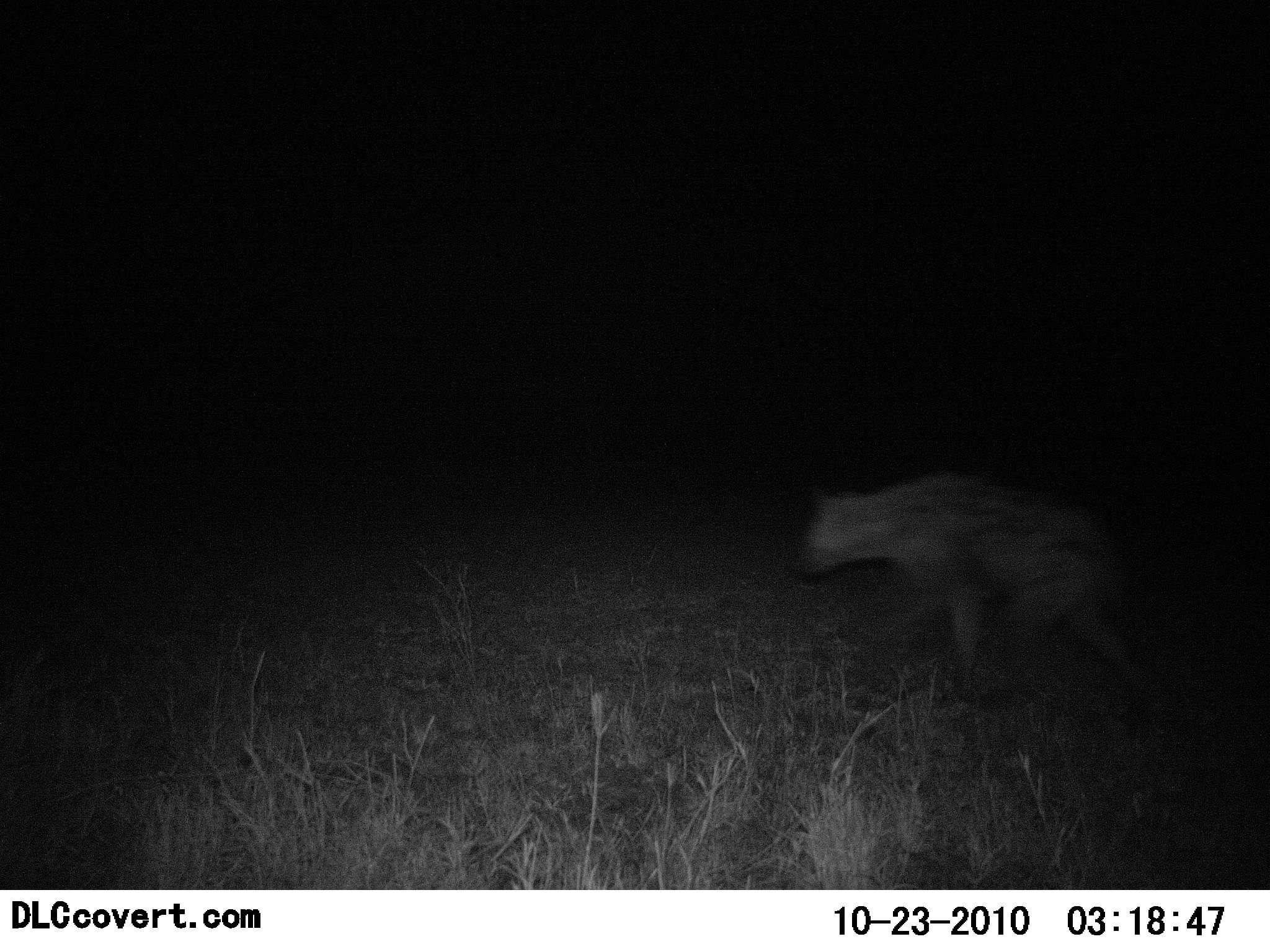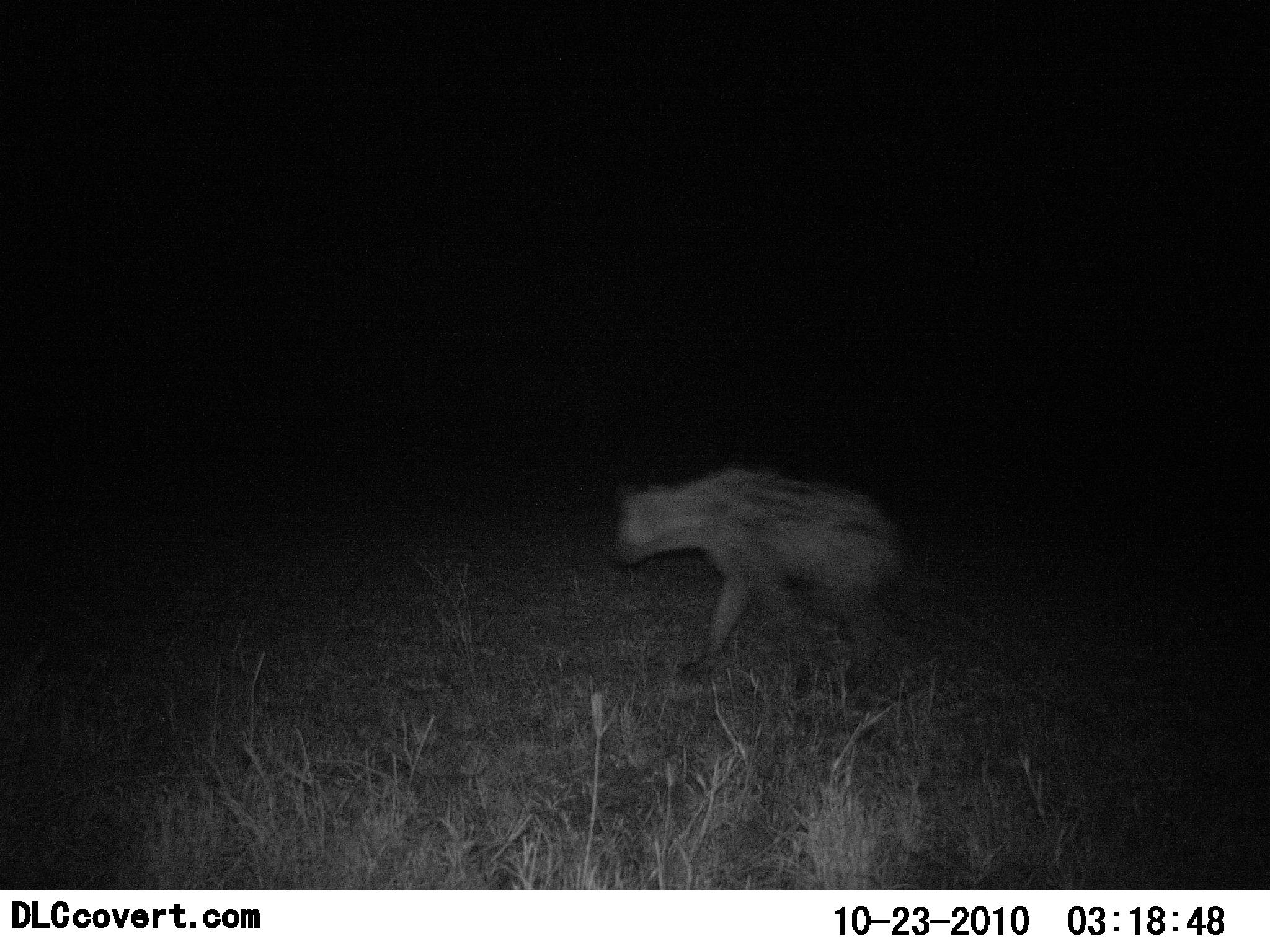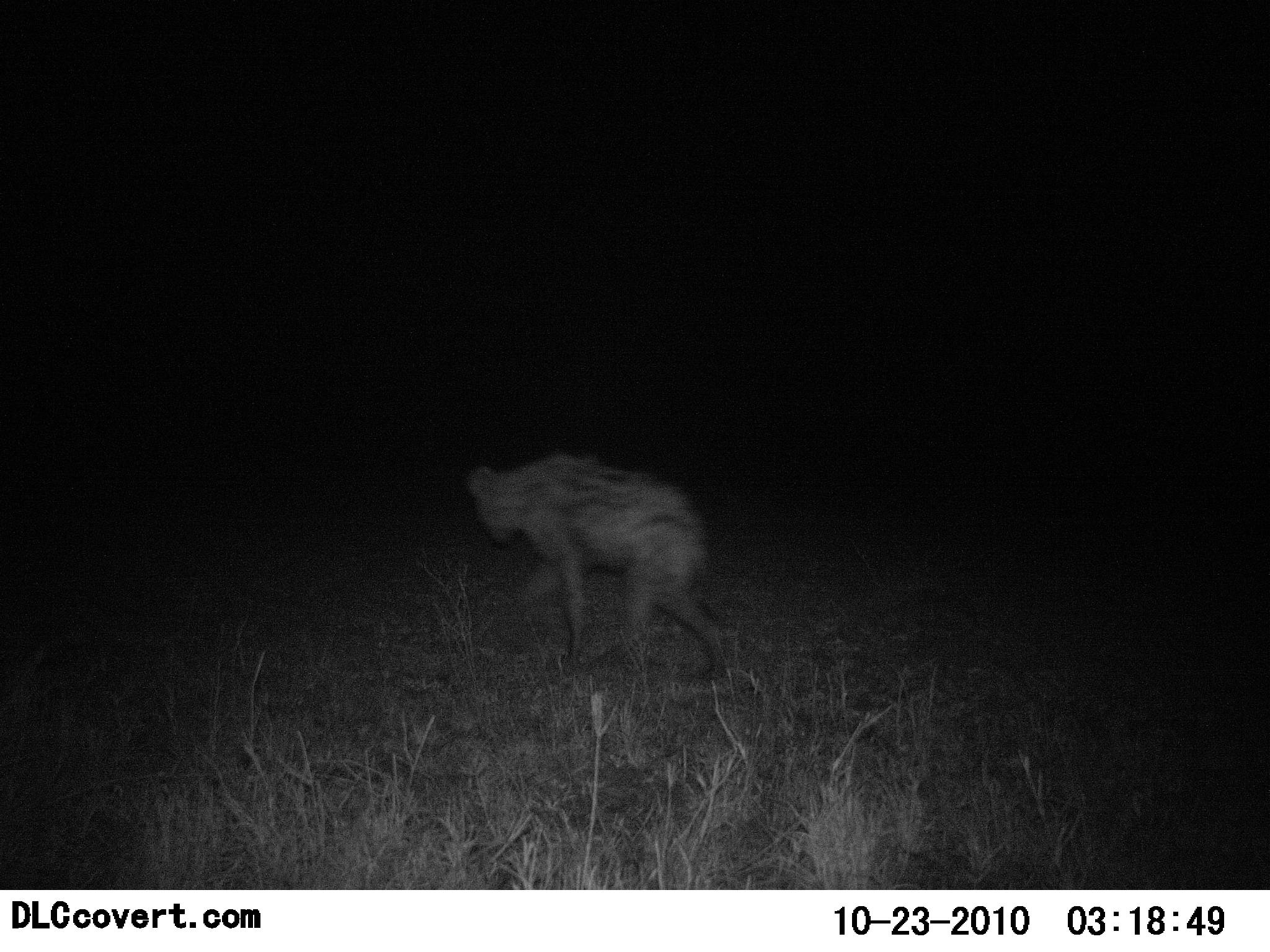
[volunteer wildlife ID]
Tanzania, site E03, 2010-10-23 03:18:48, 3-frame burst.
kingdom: Animalia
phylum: Chordata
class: Mammalia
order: Carnivora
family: Hyaenidae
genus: Hyaena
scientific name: Hyaena hyaena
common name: striped hyena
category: hyenastriped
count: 1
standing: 9%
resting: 0%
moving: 100%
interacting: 0%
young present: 0%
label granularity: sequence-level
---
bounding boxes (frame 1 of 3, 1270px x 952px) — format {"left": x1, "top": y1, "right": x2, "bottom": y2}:
animal: {"left": 790, "top": 471, "right": 1155, "bottom": 703}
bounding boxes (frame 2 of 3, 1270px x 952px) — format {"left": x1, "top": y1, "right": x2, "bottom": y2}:
animal: {"left": 610, "top": 461, "right": 915, "bottom": 699}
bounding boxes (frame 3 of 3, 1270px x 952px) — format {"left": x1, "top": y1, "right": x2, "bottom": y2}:
animal: {"left": 464, "top": 447, "right": 732, "bottom": 678}